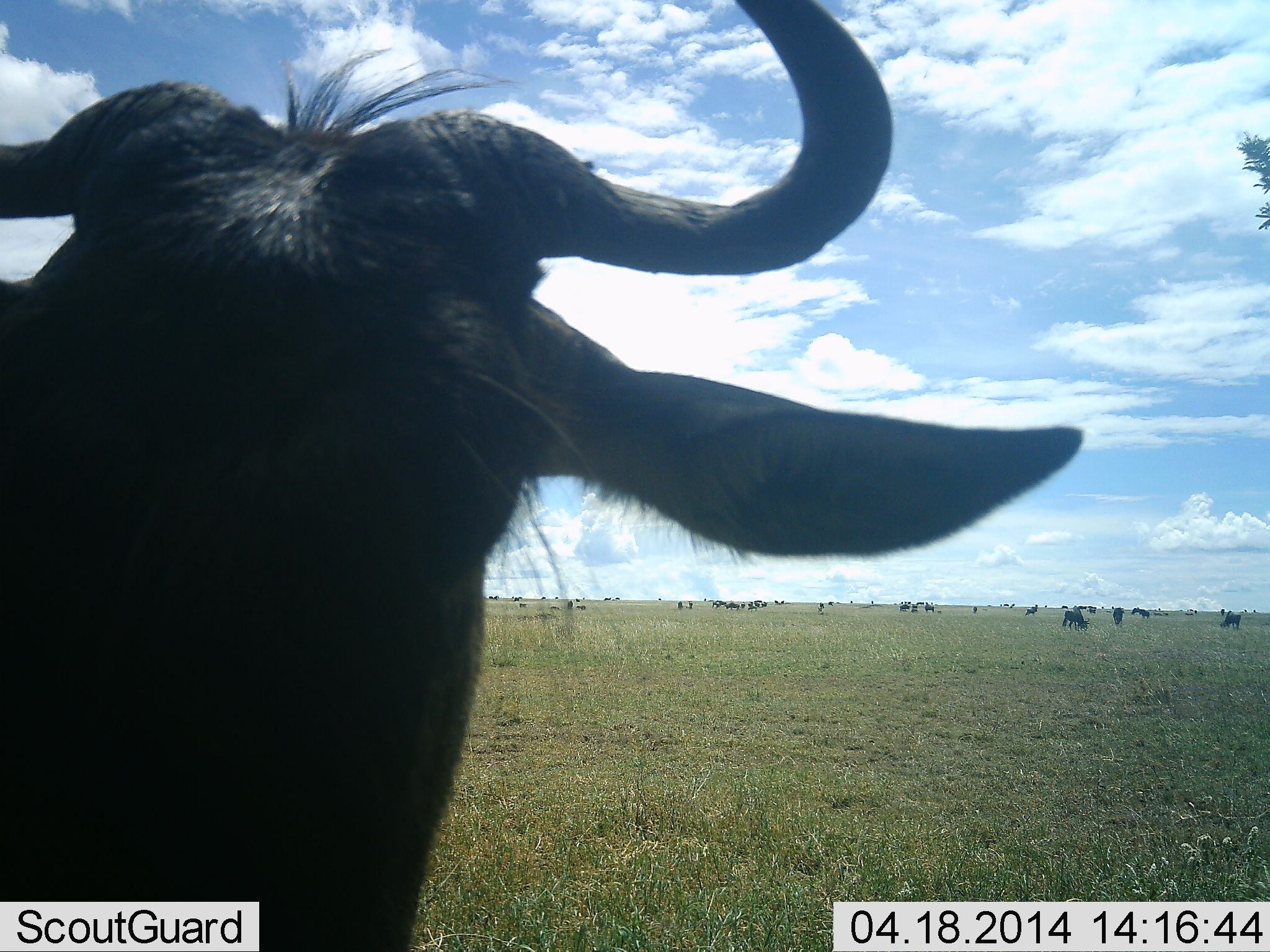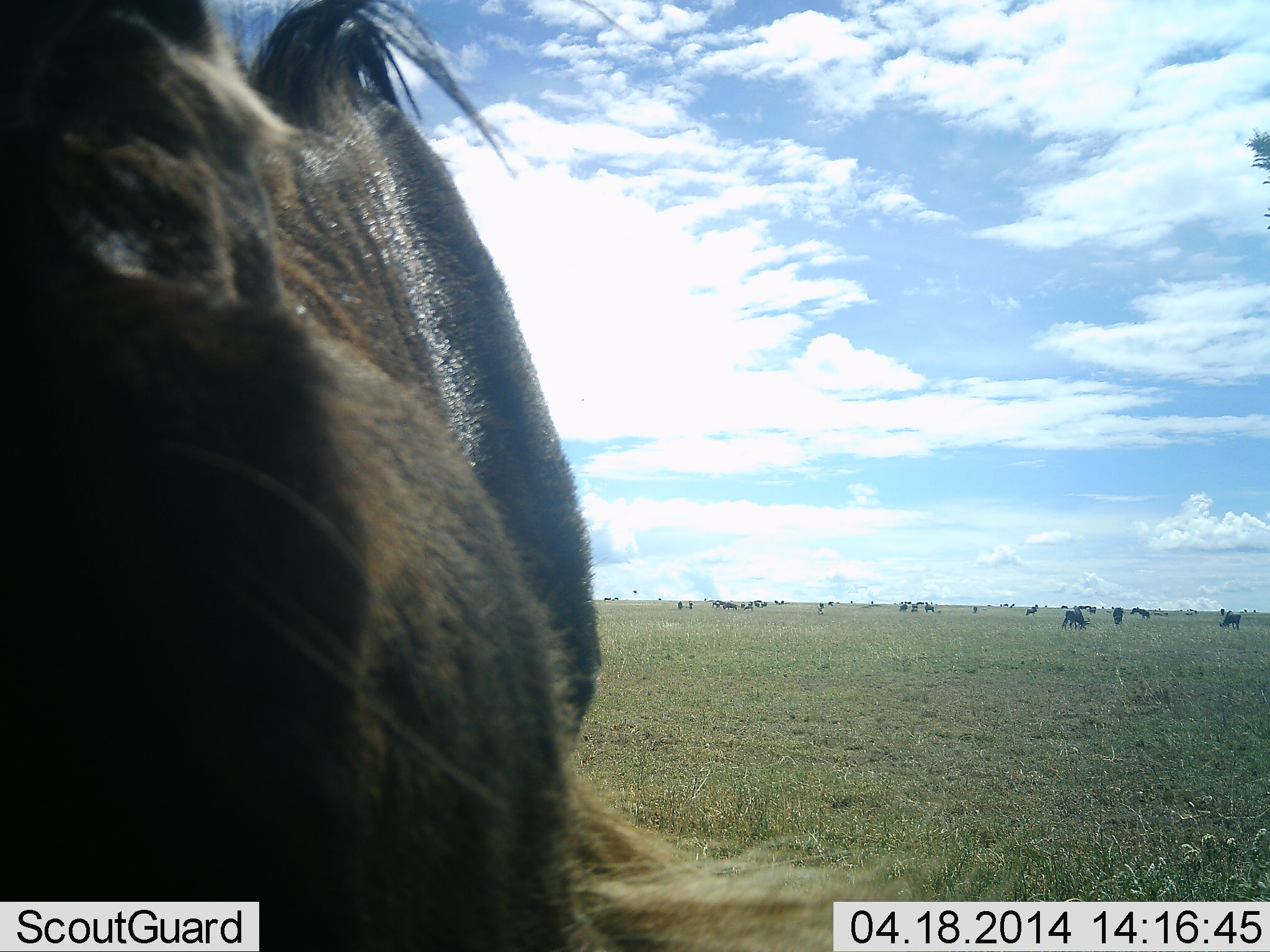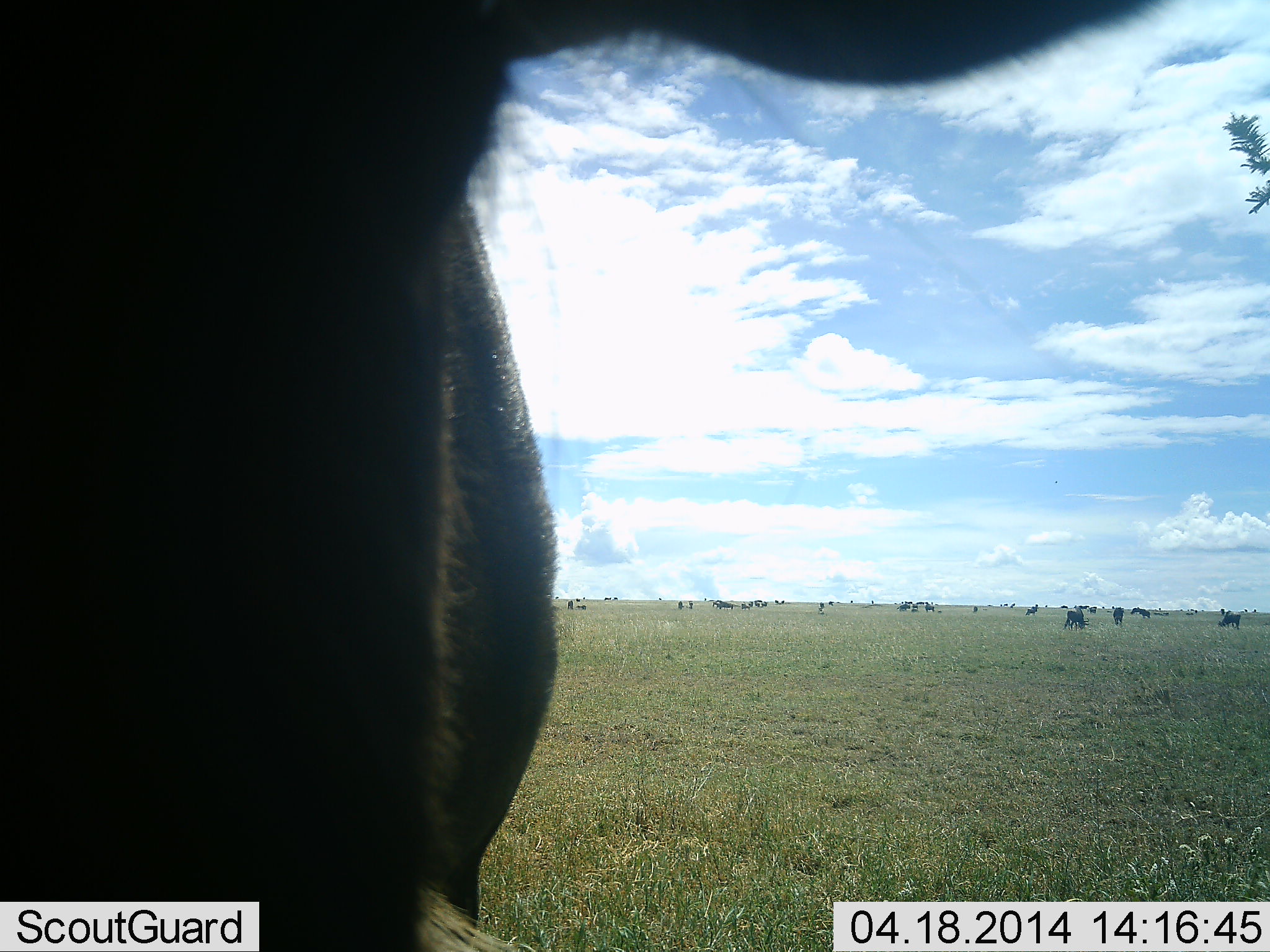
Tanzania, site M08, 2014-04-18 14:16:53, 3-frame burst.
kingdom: Animalia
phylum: Chordata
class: Mammalia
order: Artiodactyla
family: Bovidae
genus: Connochaetes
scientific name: Connochaetes taurinus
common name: blue wildebeest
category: wildebeest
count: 11-50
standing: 73%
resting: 0%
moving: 36%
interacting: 0%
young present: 0%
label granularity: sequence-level